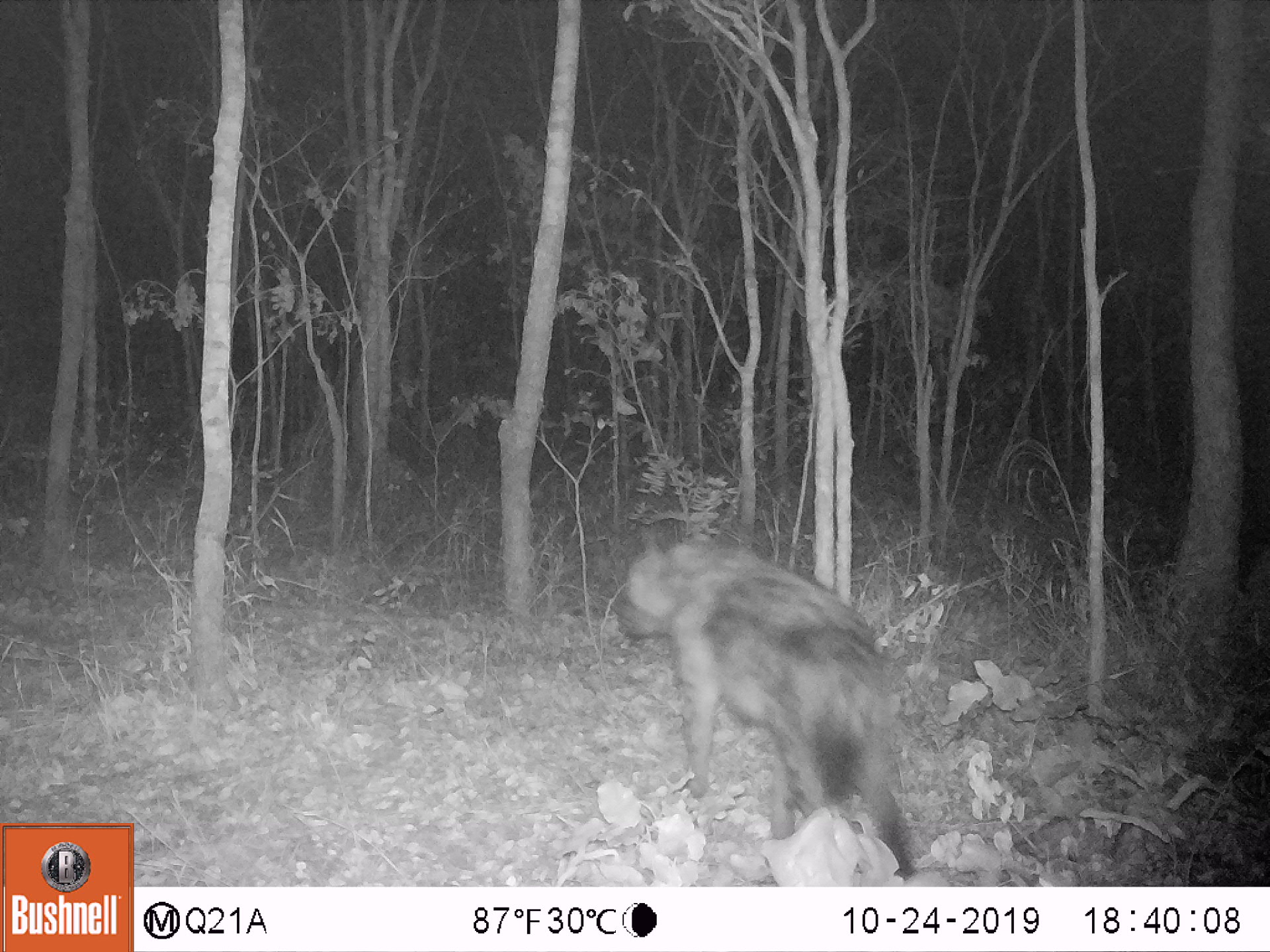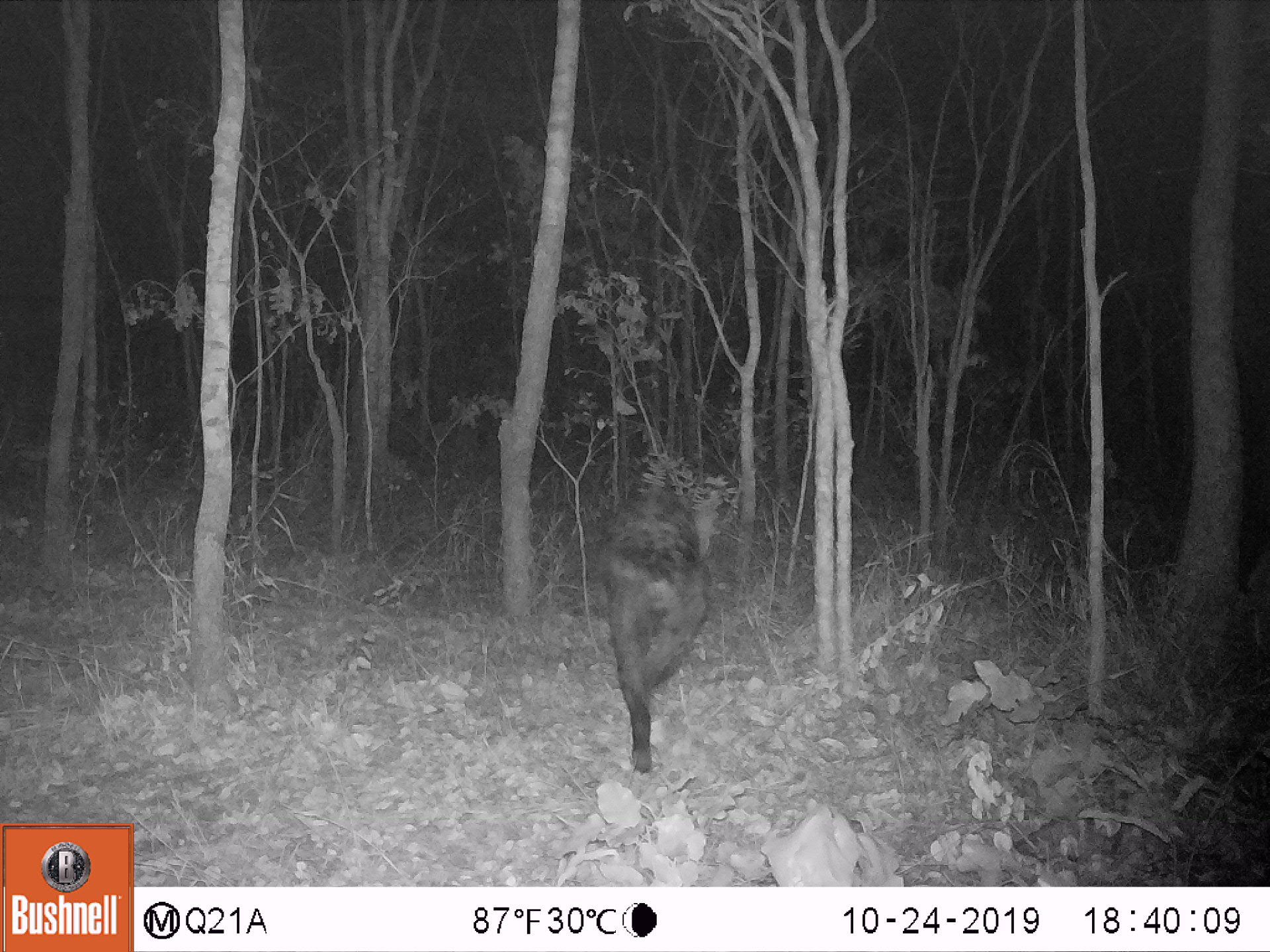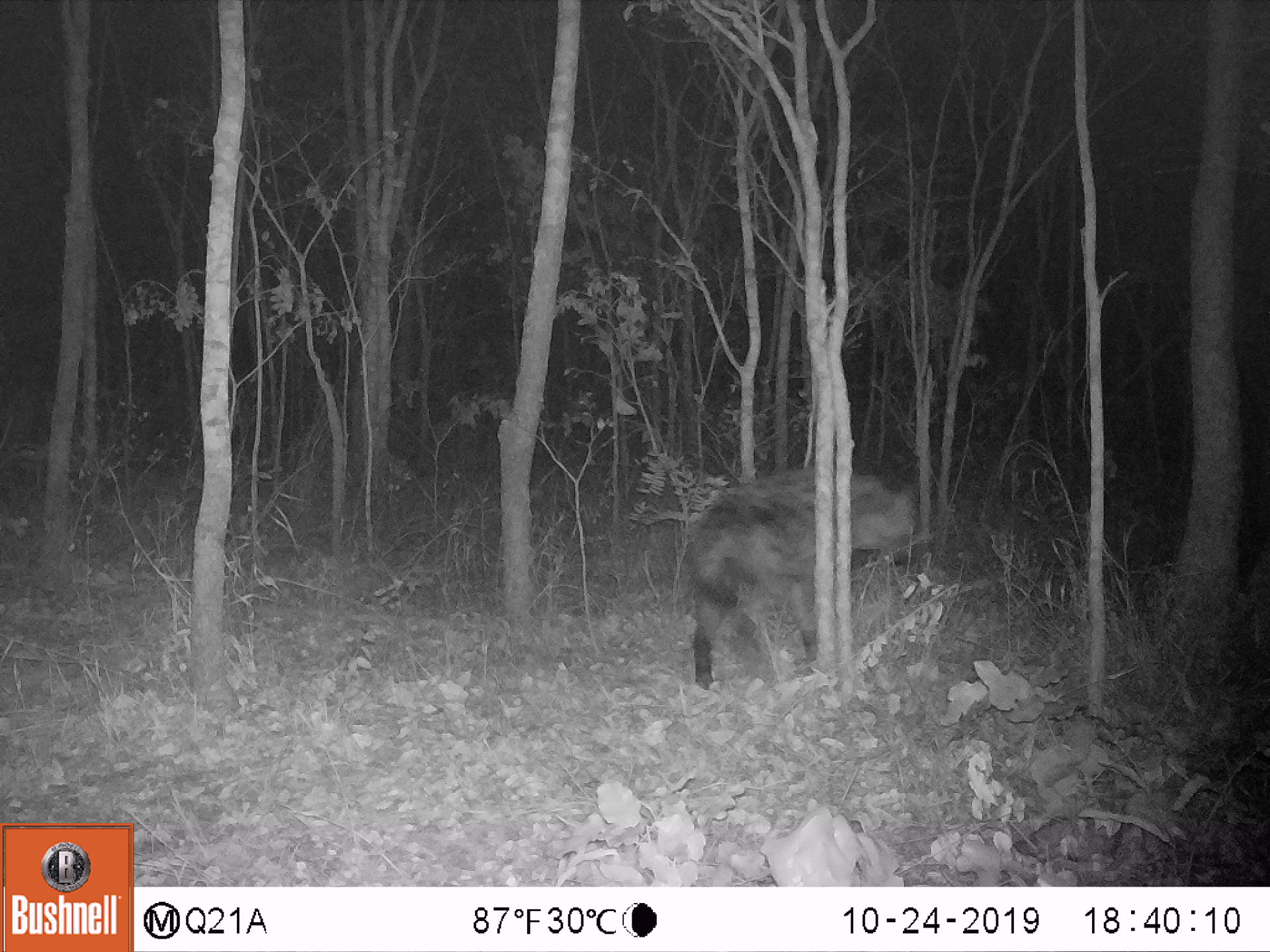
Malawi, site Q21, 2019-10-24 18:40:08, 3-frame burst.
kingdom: Animalia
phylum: Chordata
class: Mammalia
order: Carnivora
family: Hyaenidae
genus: Crocuta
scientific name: Crocuta crocuta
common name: spotted hyena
Spotted hyena (Crocuta crocuta), count 1.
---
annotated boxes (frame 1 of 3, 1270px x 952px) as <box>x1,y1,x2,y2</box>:
spotted hyena: <box>620,523,919,880</box>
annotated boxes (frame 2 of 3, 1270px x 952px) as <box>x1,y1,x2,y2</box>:
spotted hyena: <box>597,473,725,769</box>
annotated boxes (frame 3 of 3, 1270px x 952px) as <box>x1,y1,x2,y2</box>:
spotted hyena: <box>686,474,919,696</box>